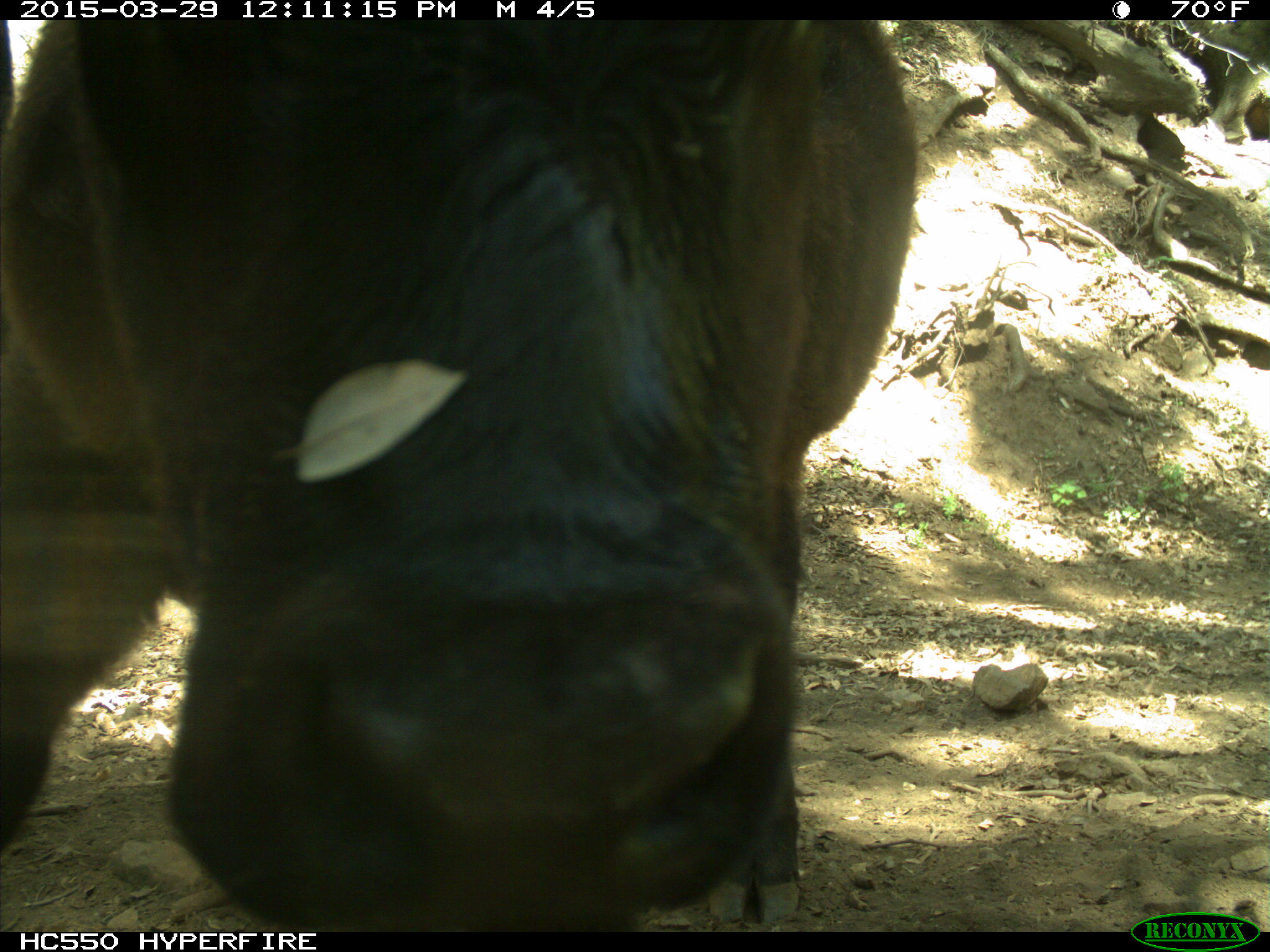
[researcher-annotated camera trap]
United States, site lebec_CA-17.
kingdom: Animalia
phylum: Chordata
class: Mammalia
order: Artiodactyla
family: Bovidae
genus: Bos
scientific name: Bos taurus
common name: domestic cow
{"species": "Bos taurus (domestic cow)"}